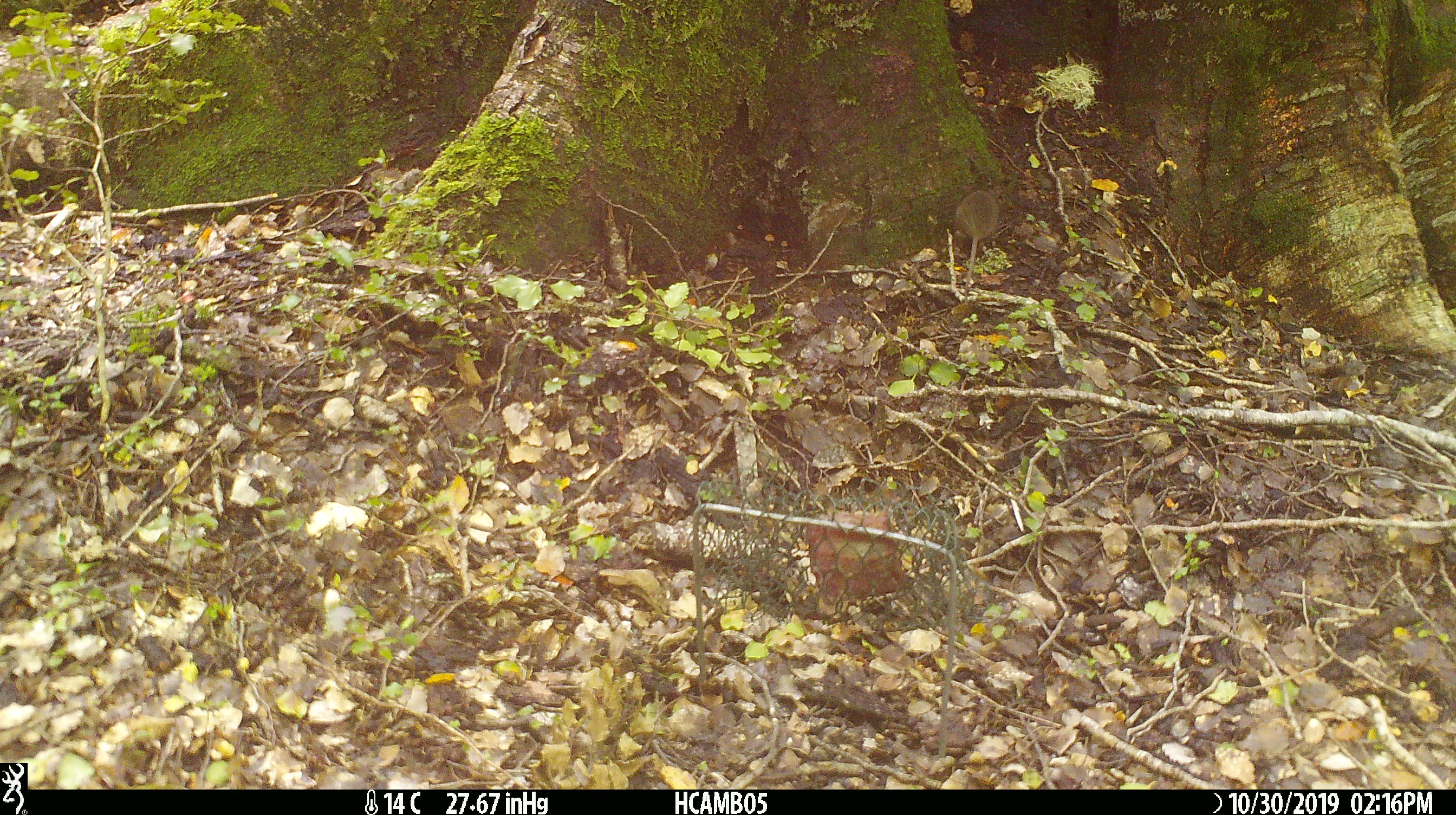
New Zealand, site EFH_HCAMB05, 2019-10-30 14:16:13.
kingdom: Animalia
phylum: Chordata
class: Mammalia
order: Rodentia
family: Muridae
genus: Mus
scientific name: Mus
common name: mouse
Mouse (Mus).